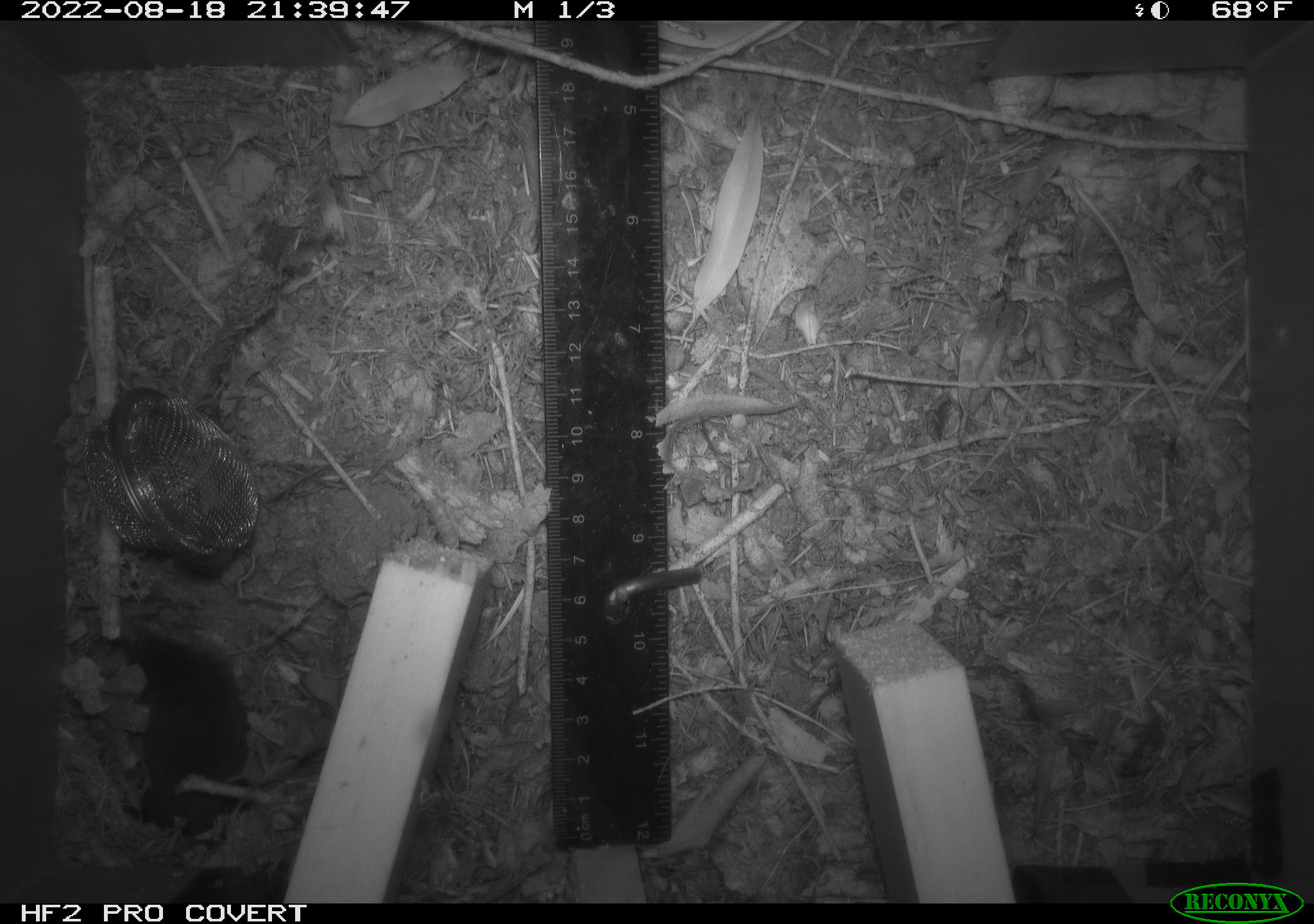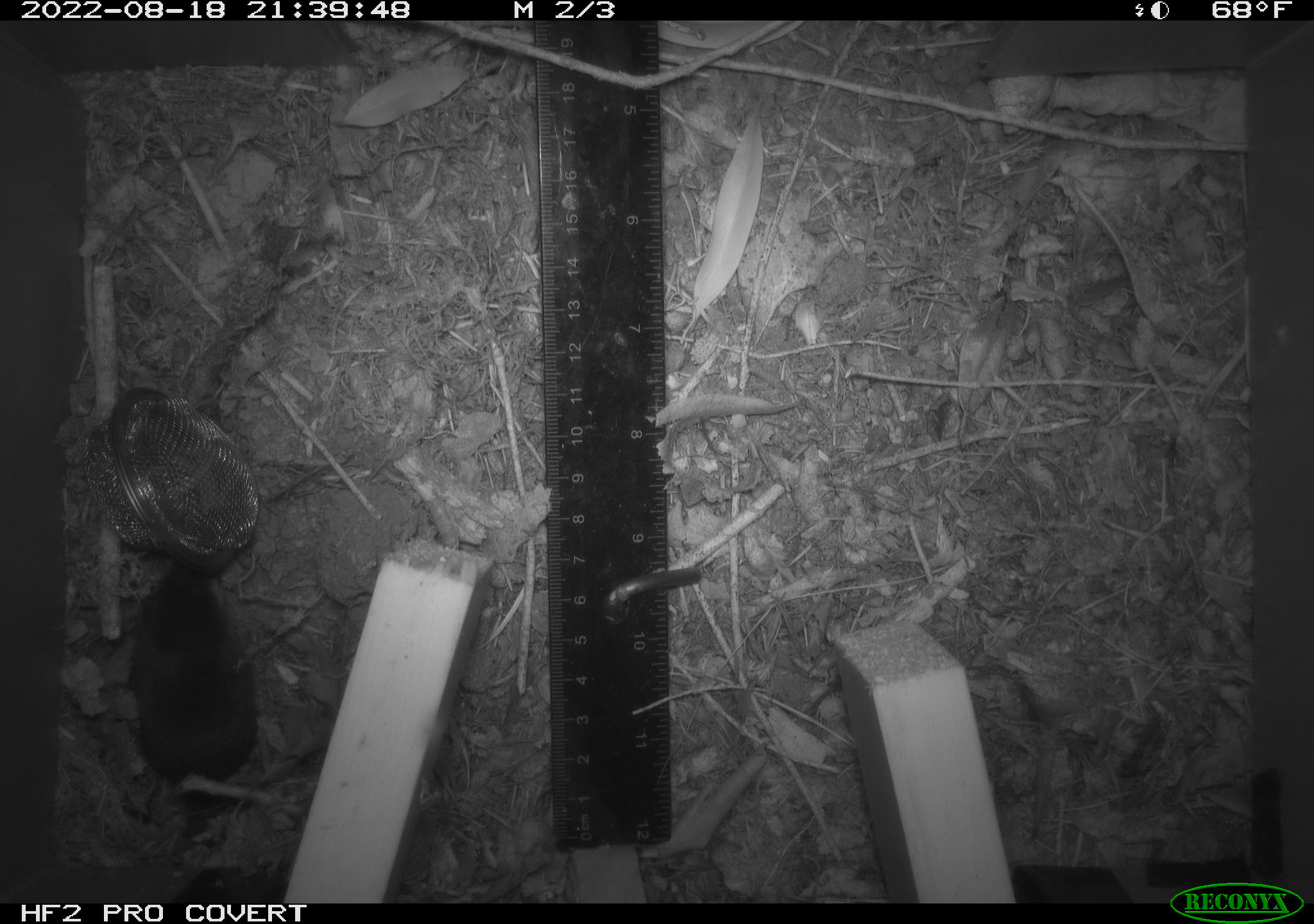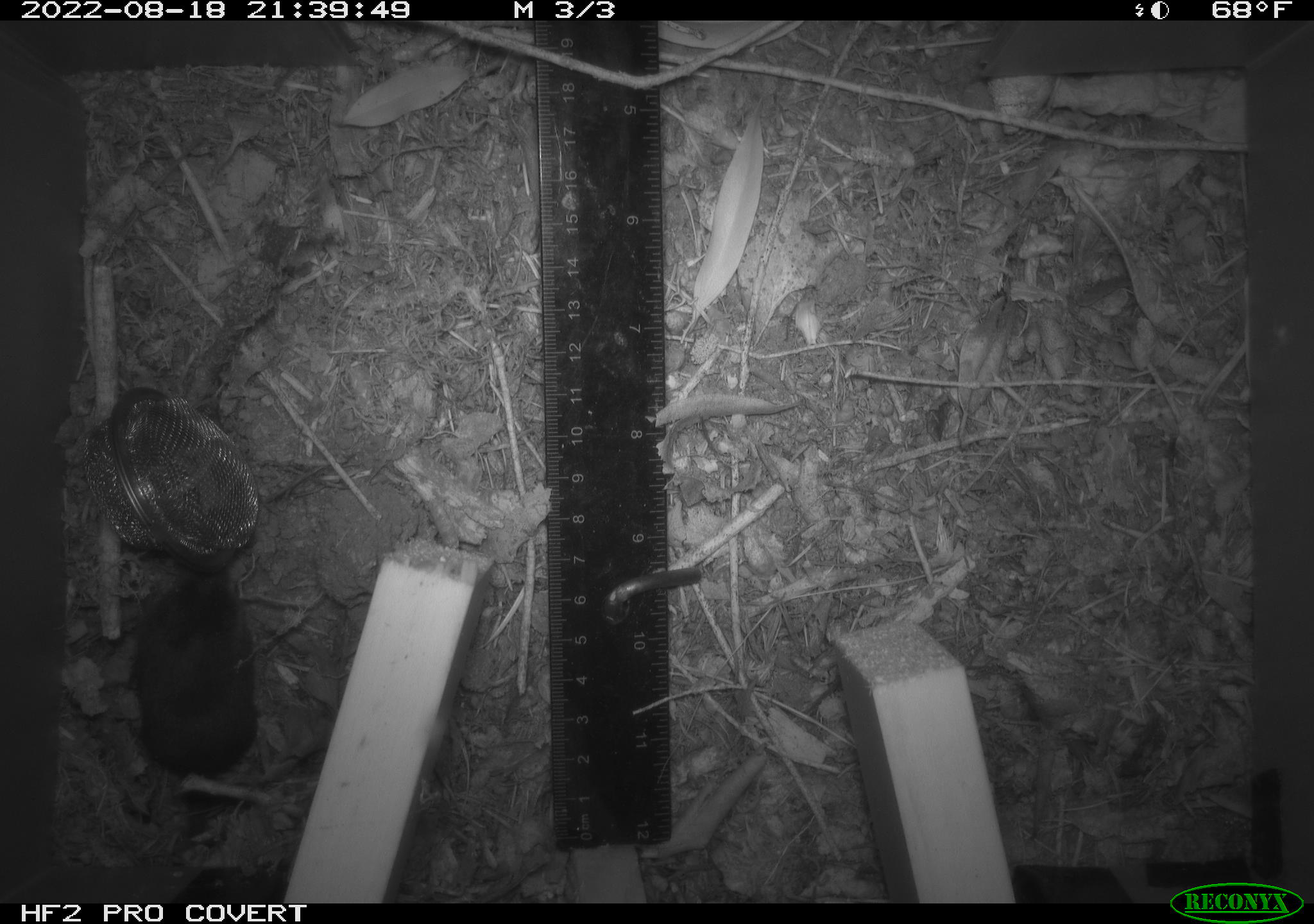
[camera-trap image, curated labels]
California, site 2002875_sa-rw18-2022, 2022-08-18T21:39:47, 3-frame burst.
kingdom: Animalia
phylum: Chordata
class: Mammalia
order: Eulipotyphla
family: Soricidae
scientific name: Soricidae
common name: shrews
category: soricidae family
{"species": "soricidae family (shrews) (Soricidae)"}